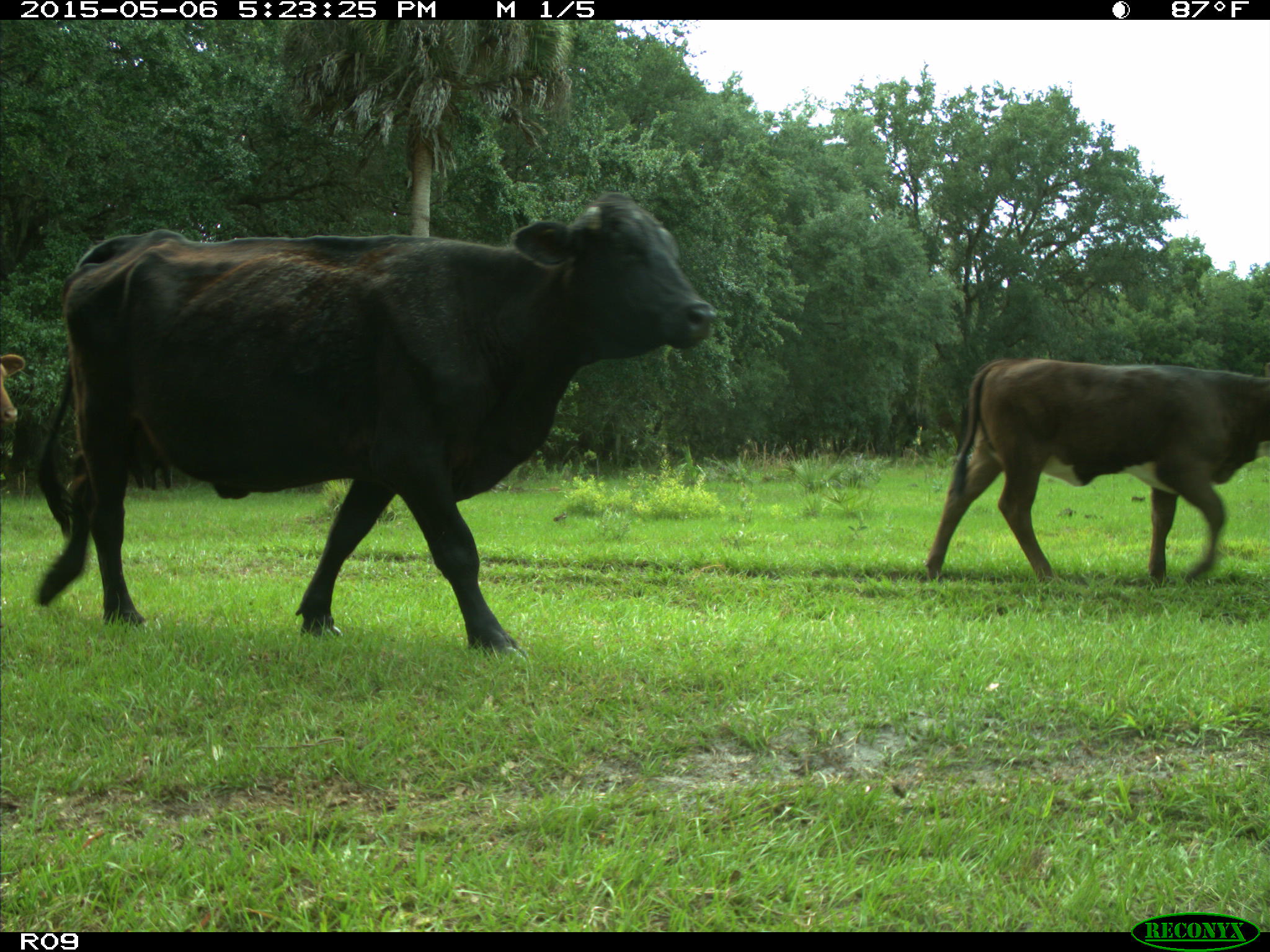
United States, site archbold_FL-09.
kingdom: Animalia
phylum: Chordata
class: Mammalia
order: Artiodactyla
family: Bovidae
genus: Bos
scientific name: Bos taurus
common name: domestic cow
Bos taurus (domestic cow).